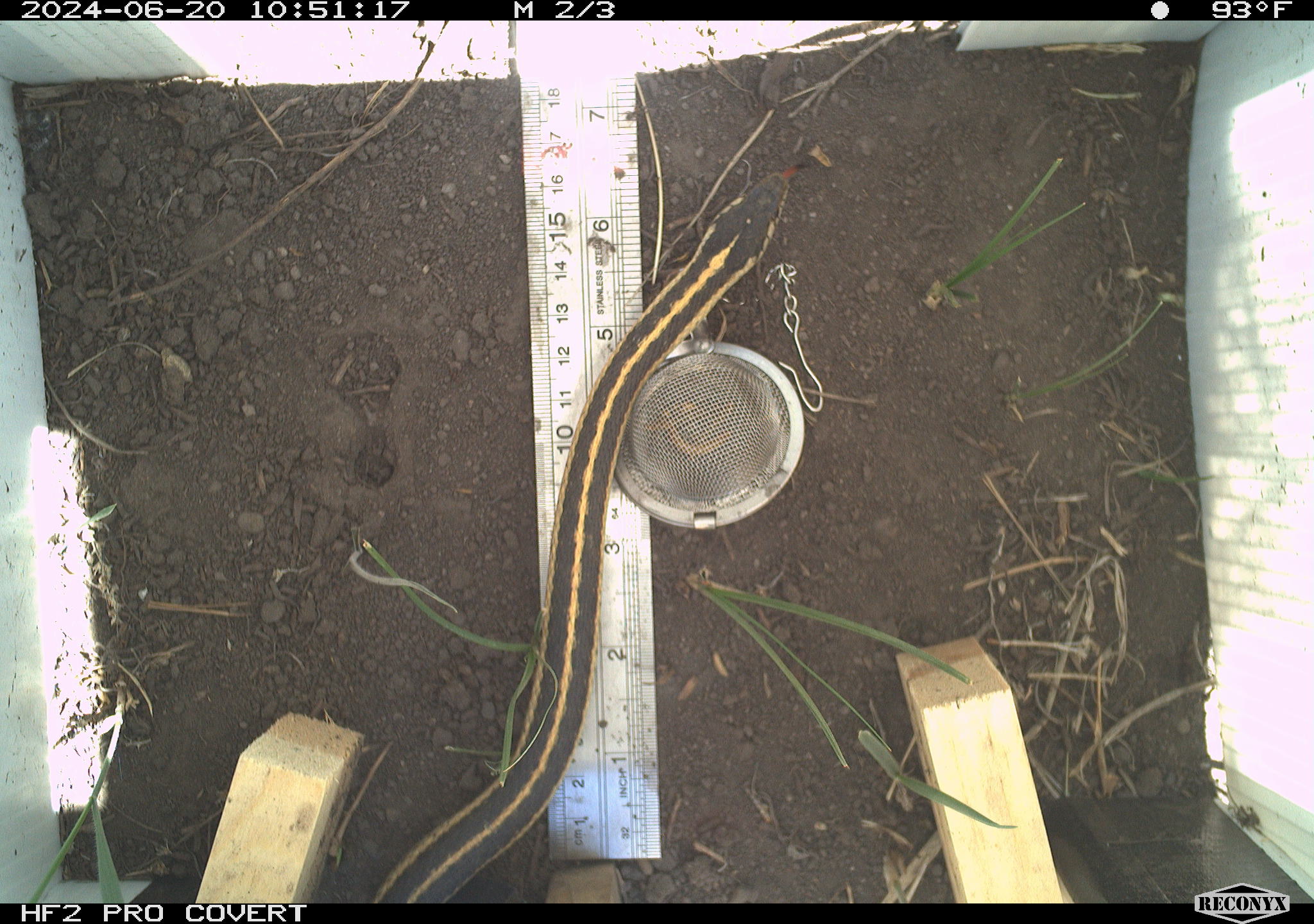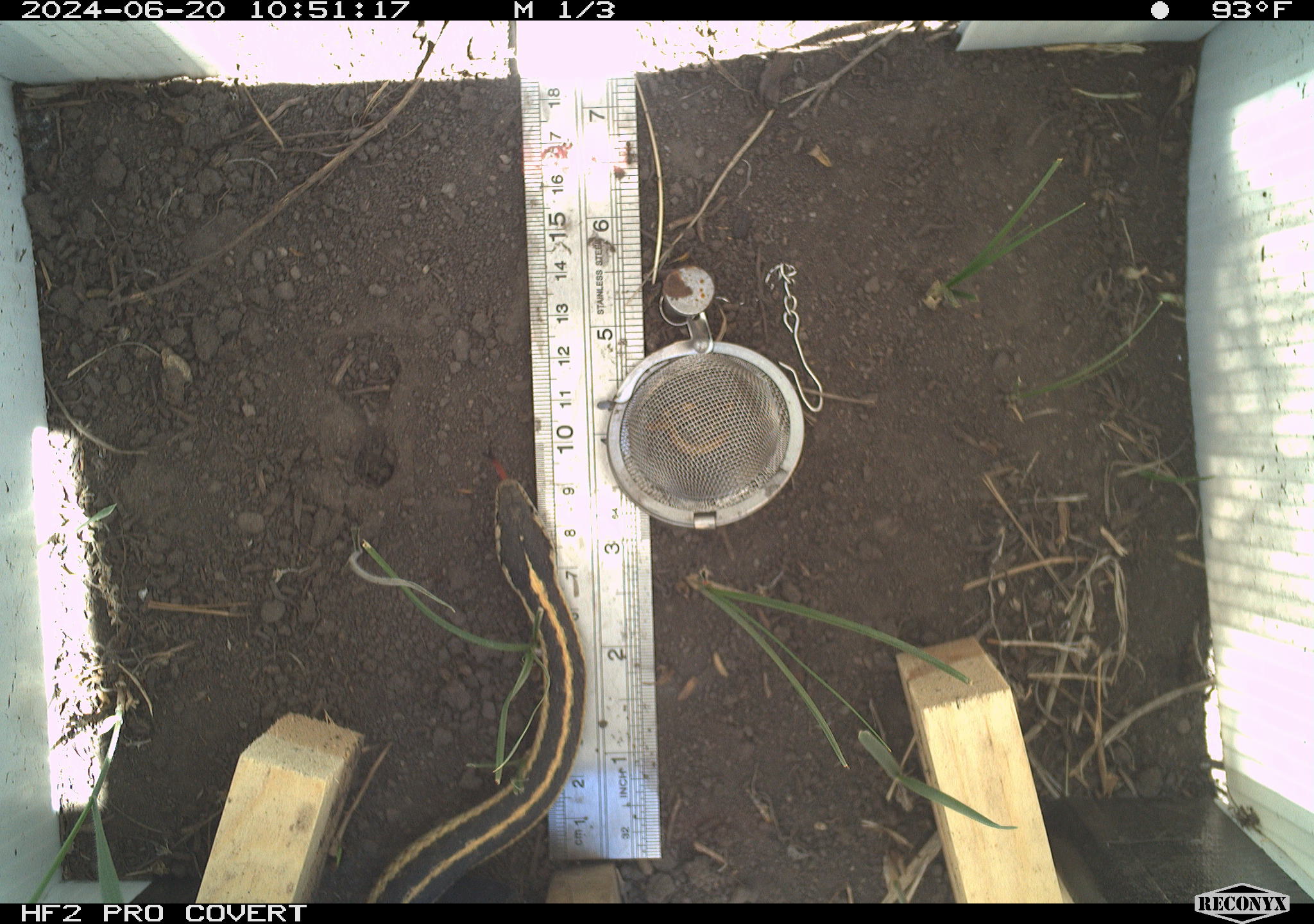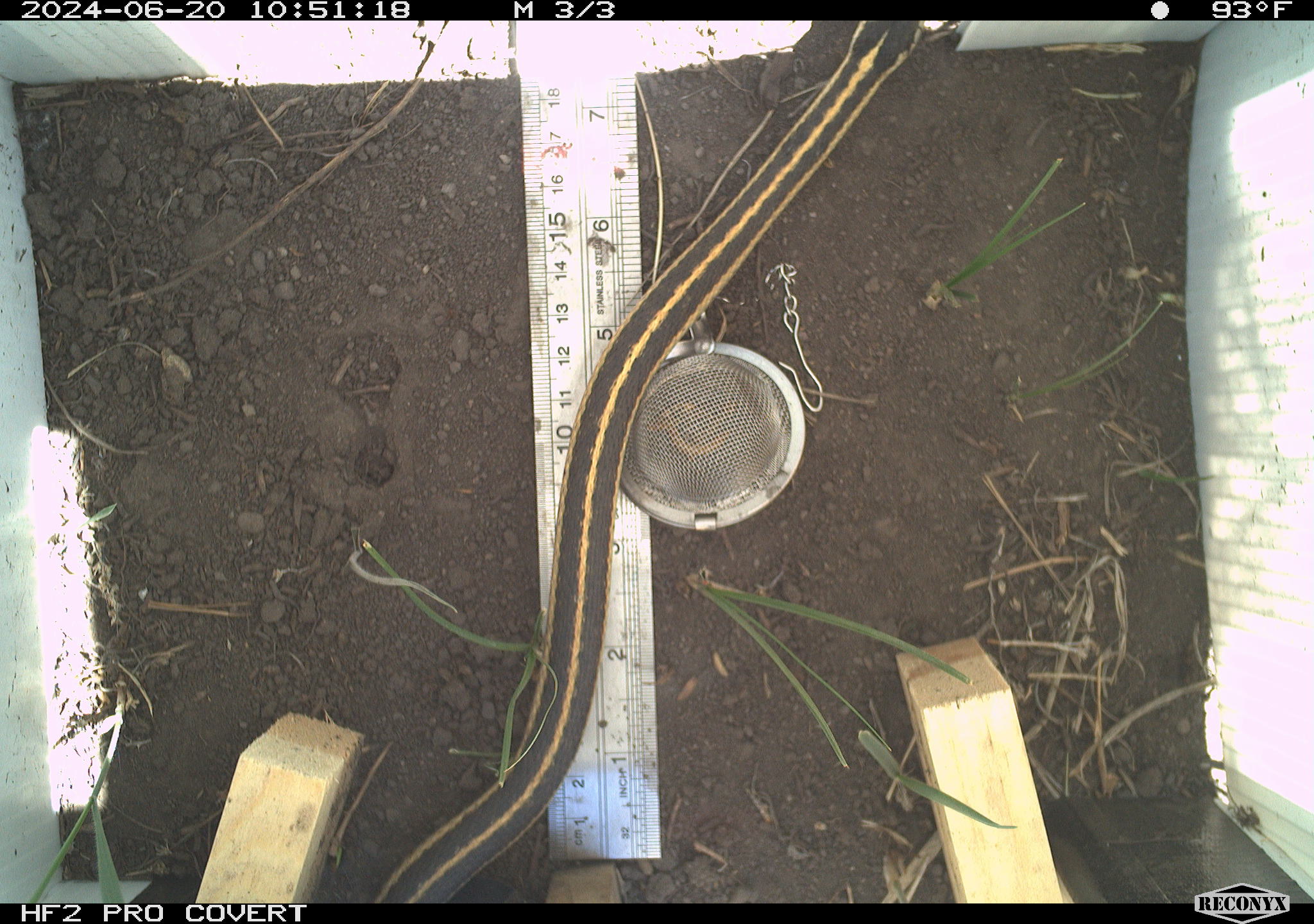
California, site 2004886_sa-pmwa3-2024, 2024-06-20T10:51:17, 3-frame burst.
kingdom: Animalia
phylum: Chordata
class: Reptilia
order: Squamata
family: Colubridae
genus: Thamnophis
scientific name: Thamnophis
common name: american gartersnakes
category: thamnophis species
Thamnophis species (american gartersnakes) (Thamnophis).